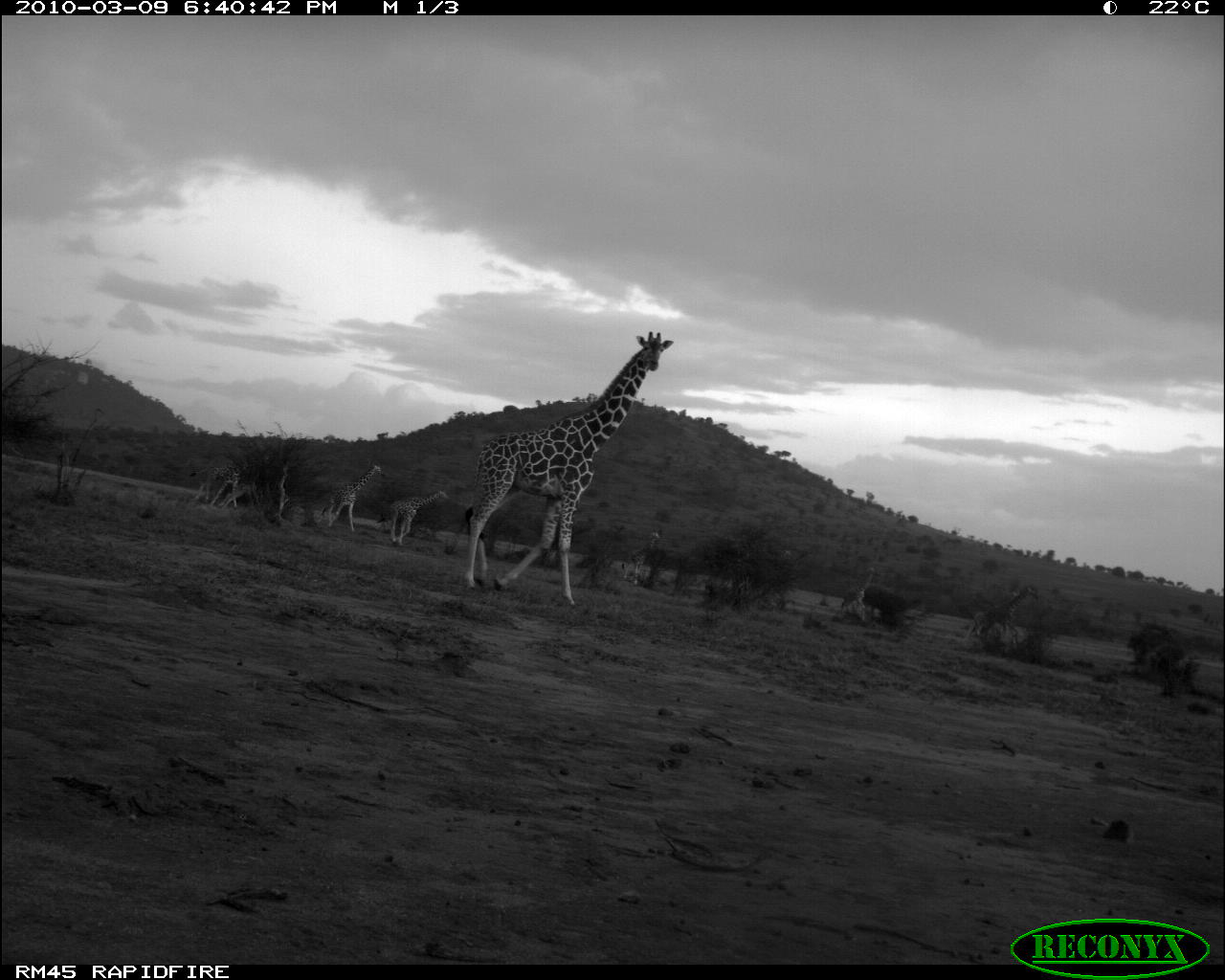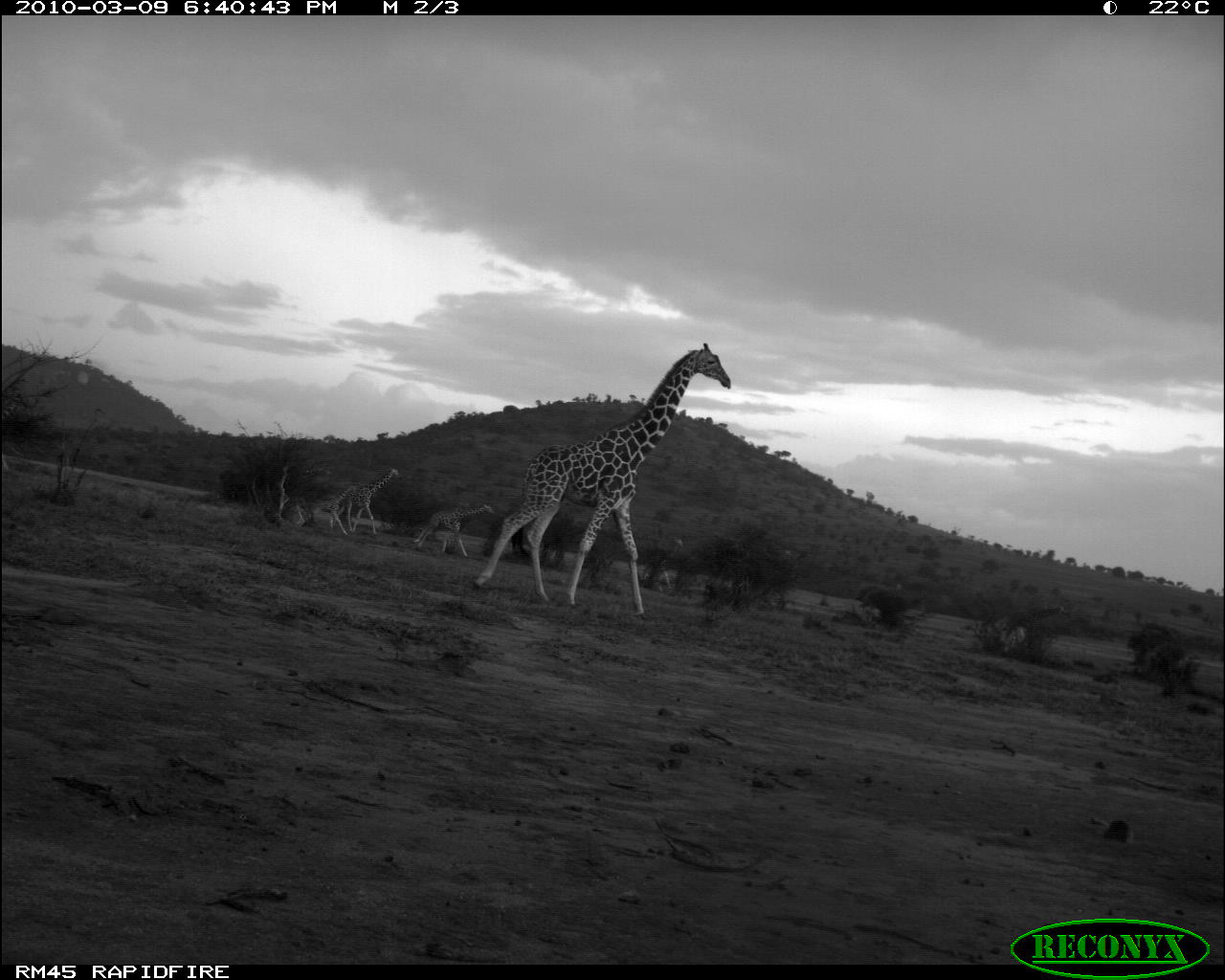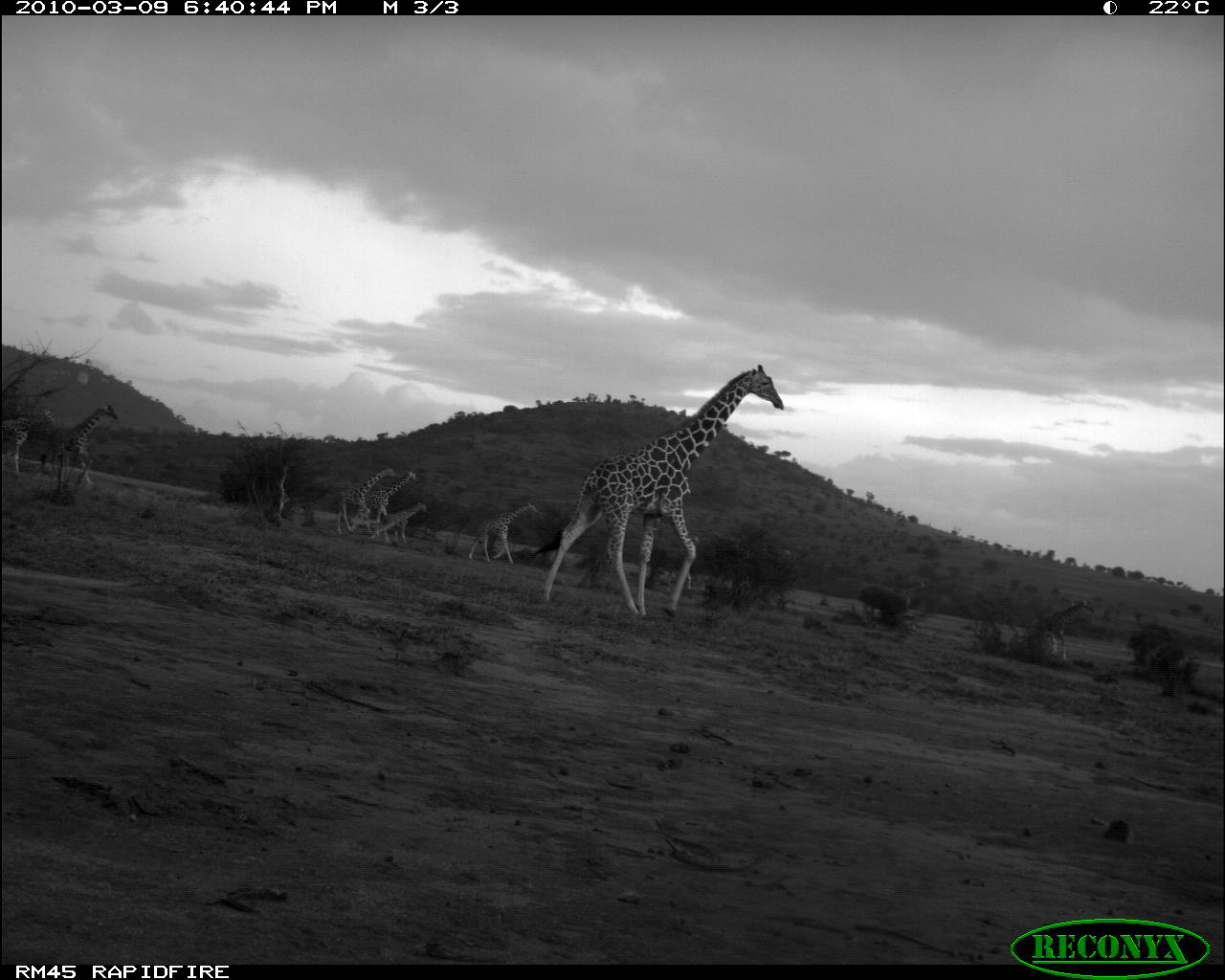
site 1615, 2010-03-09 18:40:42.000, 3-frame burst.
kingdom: Animalia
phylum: Chordata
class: Mammalia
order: Artiodactyla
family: Giraffidae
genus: Giraffa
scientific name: Giraffa camelopardalis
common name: giraffe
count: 9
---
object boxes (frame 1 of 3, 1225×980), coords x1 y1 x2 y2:
giraffa camelopardalis: 462 331 670 610; 961 584 1039 655; 321 459 383 534; 376 488 449 547; 189 458 249 510; 216 454 270 510; 621 527 662 585; 842 565 876 622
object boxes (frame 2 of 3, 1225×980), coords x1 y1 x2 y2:
giraffa camelopardalis: 468 342 731 620; 332 466 399 536; 413 503 495 558; 305 484 356 536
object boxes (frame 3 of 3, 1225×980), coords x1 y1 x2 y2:
giraffa camelopardalis: 524 364 784 622; 24 404 119 492; 1024 593 1094 664; 468 499 539 566; 349 470 419 537; 0 407 59 483; 336 466 396 535; 367 502 427 544